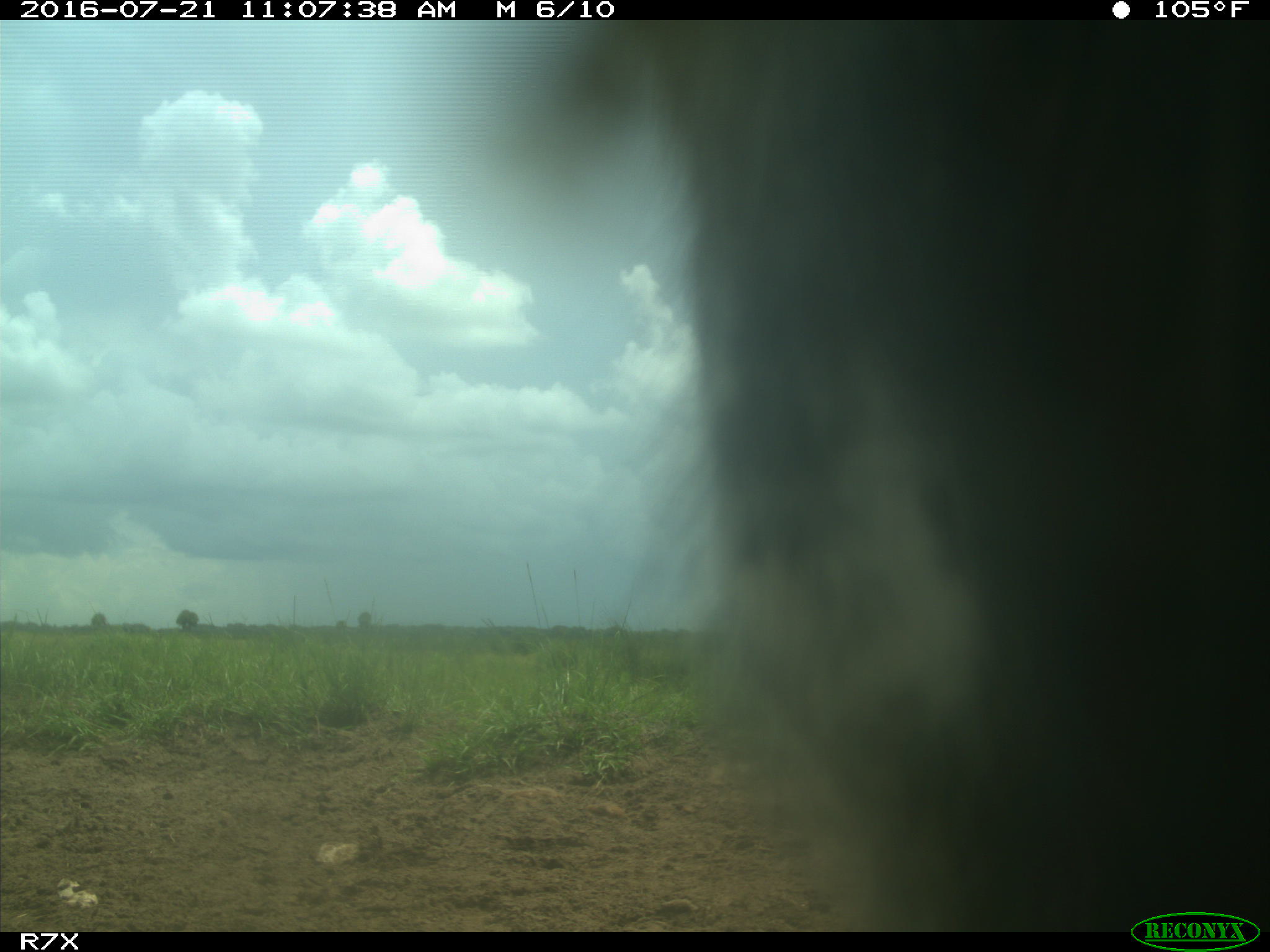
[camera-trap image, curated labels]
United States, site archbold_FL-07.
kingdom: Animalia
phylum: Chordata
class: Mammalia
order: Artiodactyla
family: Bovidae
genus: Bos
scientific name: Bos taurus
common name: domestic cow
Bos taurus (domestic cow).